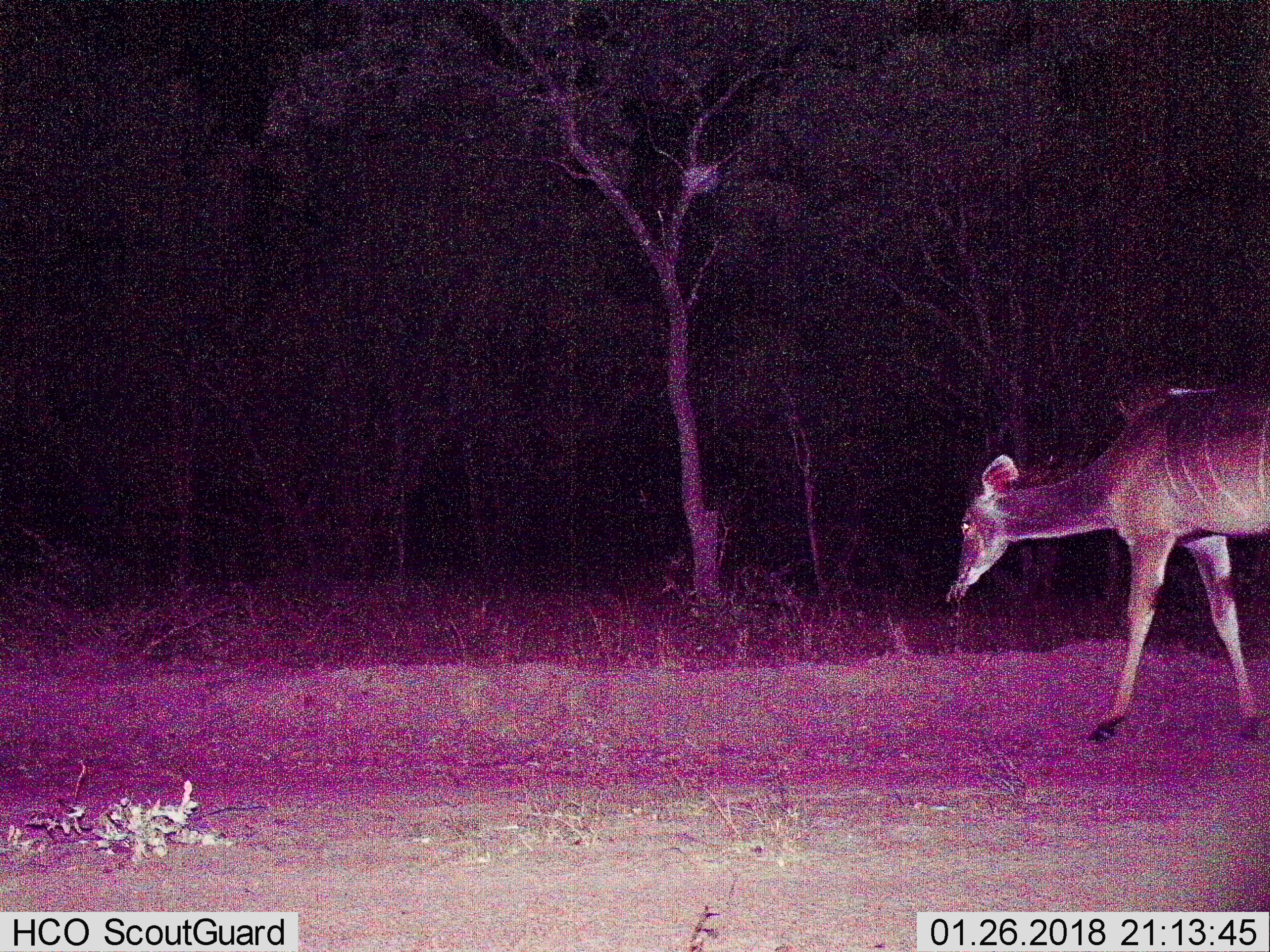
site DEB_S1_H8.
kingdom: Animalia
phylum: Chordata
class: Mammalia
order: Artiodactyla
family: Bovidae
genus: Tragelaphus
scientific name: Tragelaphus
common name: kudu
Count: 1.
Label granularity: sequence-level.